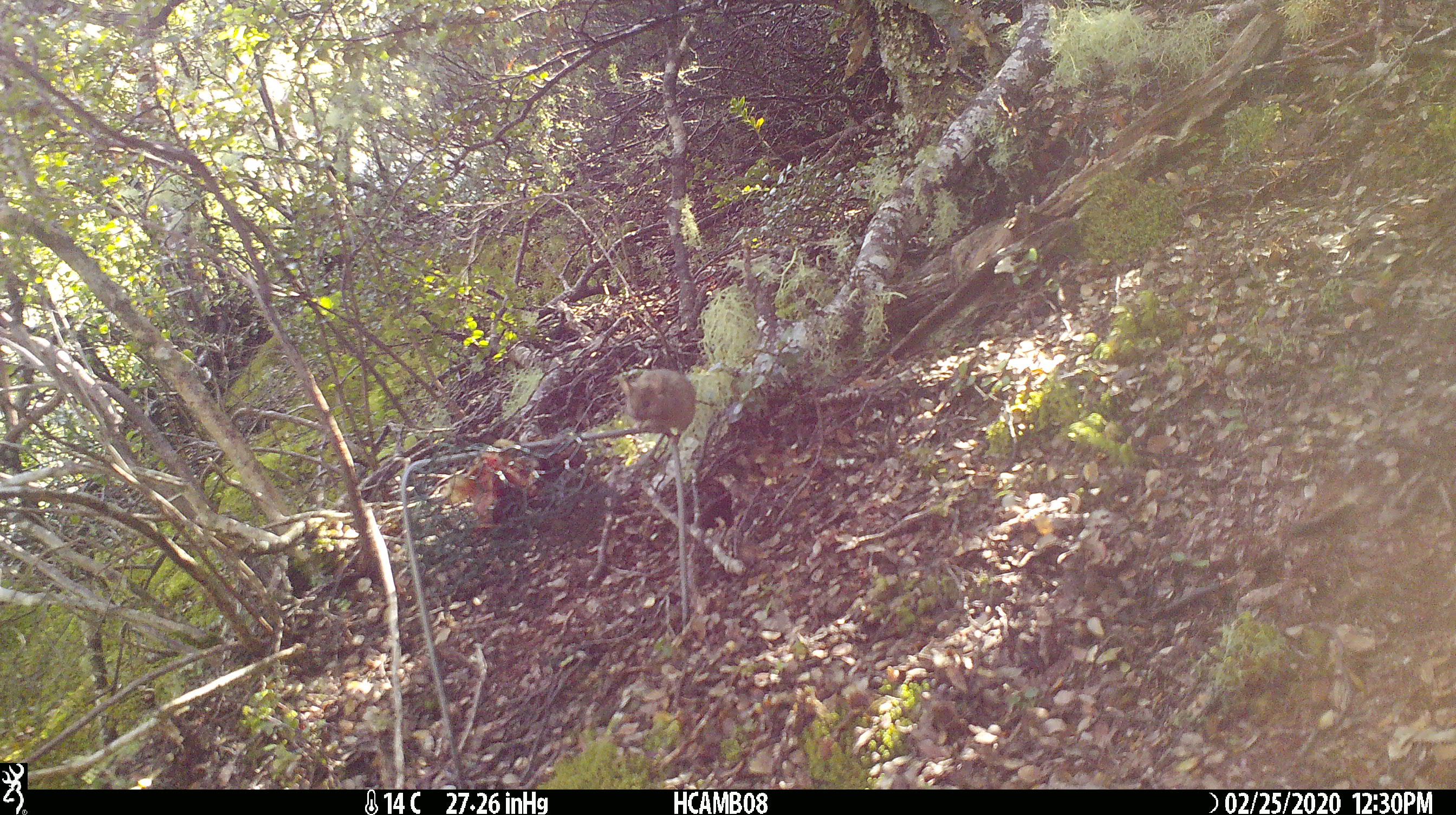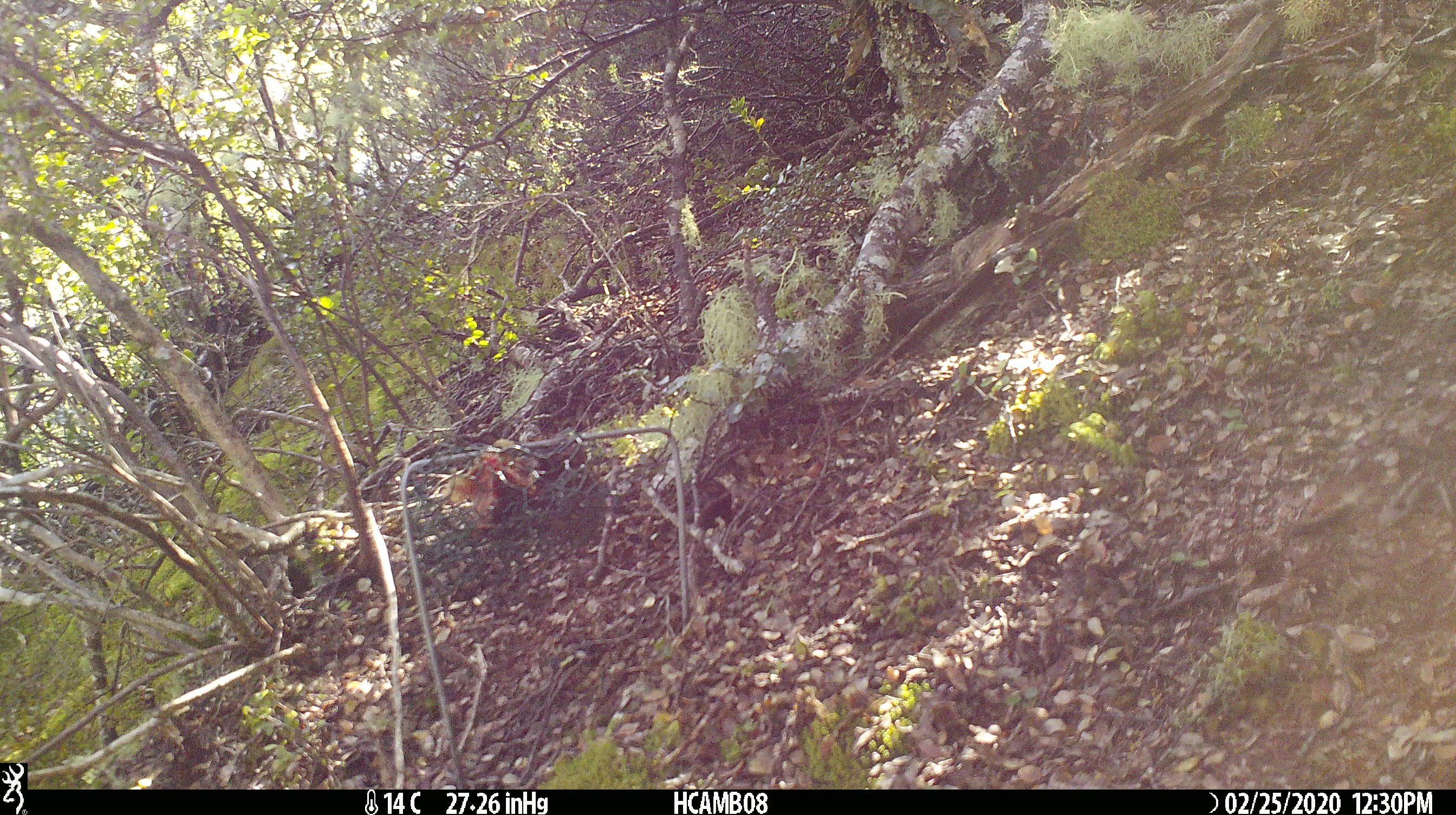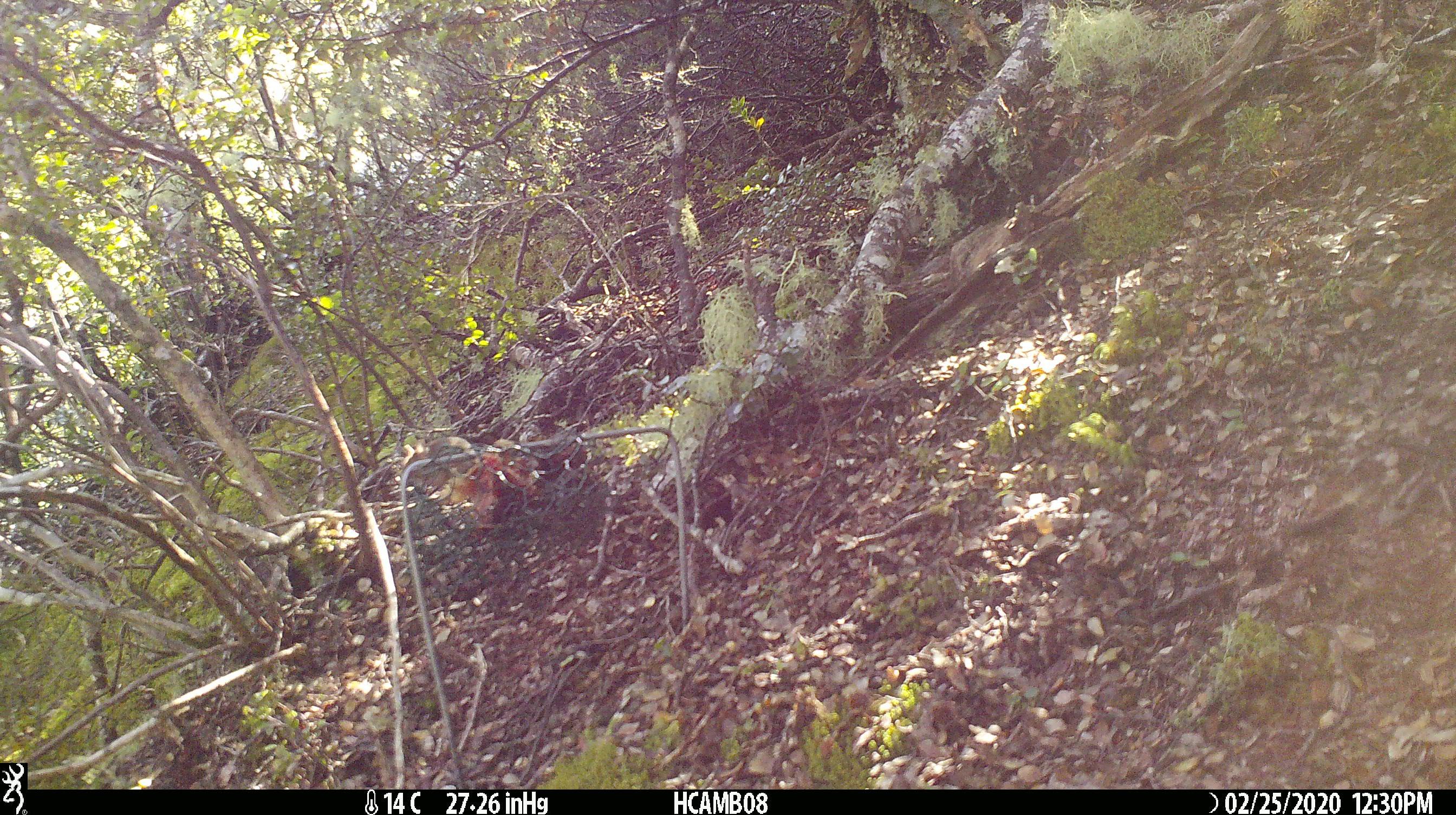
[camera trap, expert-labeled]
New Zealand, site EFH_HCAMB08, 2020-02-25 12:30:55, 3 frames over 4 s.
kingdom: Animalia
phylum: Chordata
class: Mammalia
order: Rodentia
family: Muridae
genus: Mus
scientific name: Mus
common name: mouse